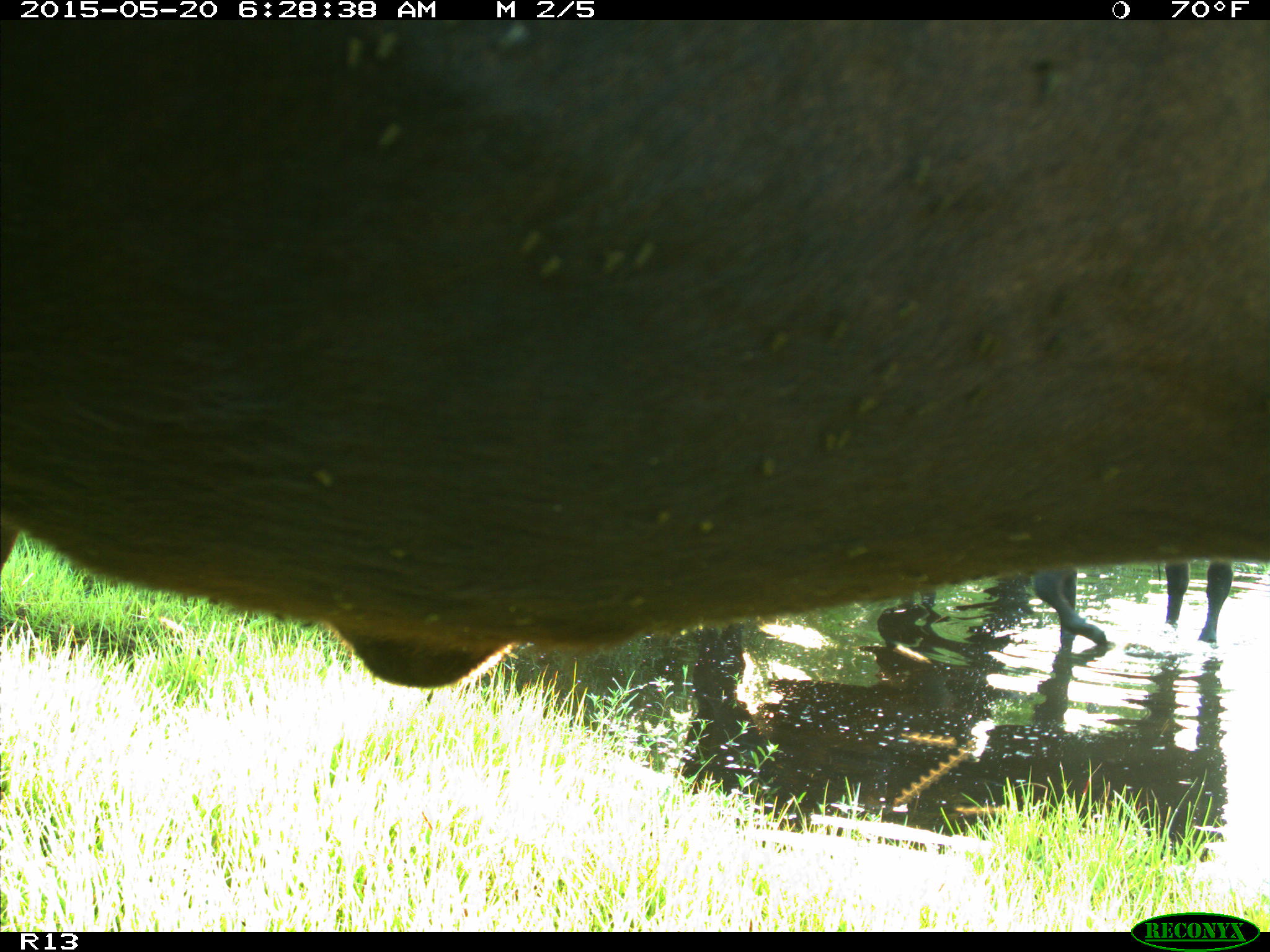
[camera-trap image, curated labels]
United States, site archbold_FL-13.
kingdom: Animalia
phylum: Chordata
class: Mammalia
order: Artiodactyla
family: Bovidae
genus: Bos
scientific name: Bos taurus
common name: domestic cow